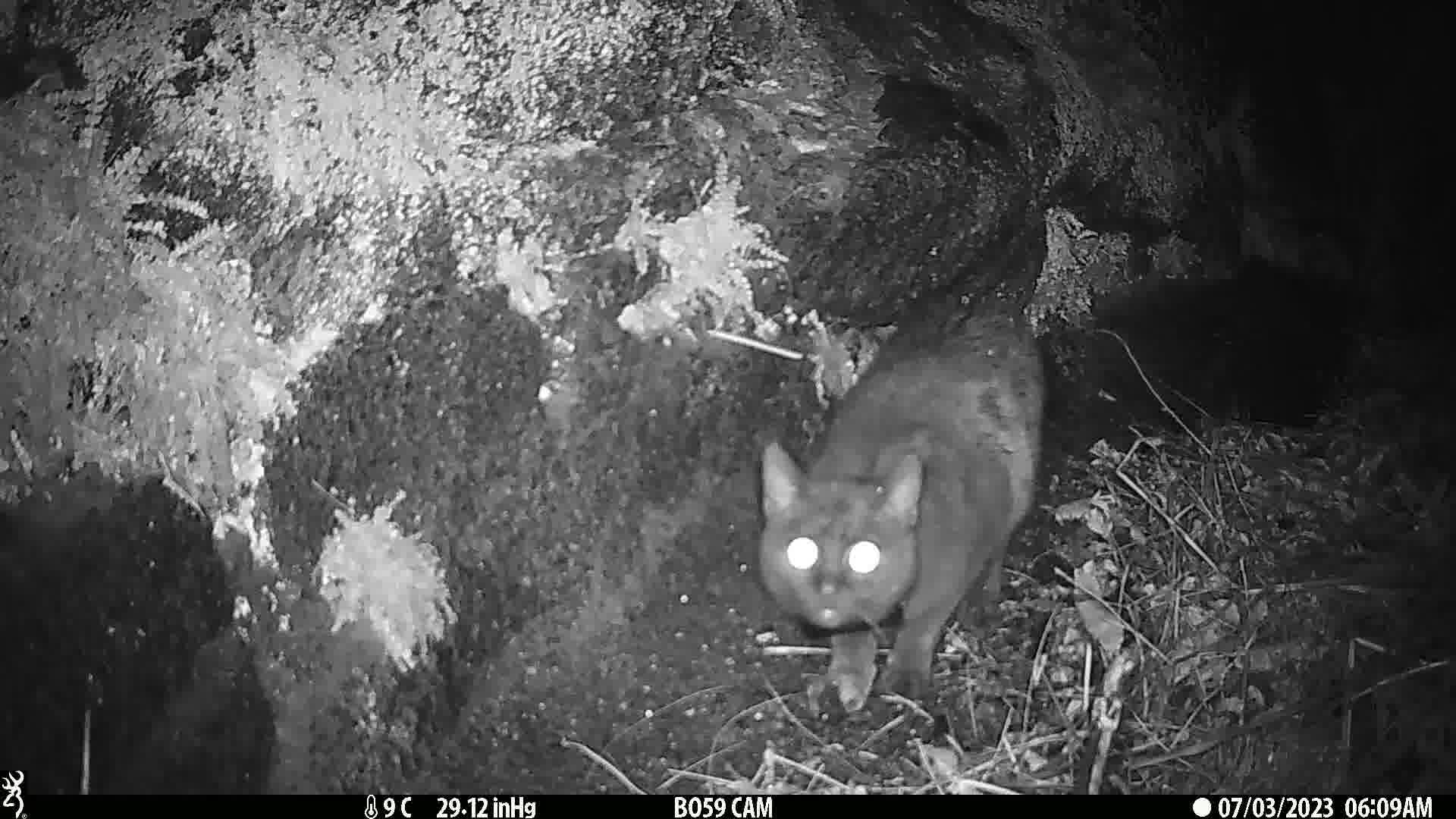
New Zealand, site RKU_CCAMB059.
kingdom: Animalia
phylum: Chordata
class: Mammalia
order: Carnivora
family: Felidae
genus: Felis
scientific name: Felis catus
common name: domestic cat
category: cat